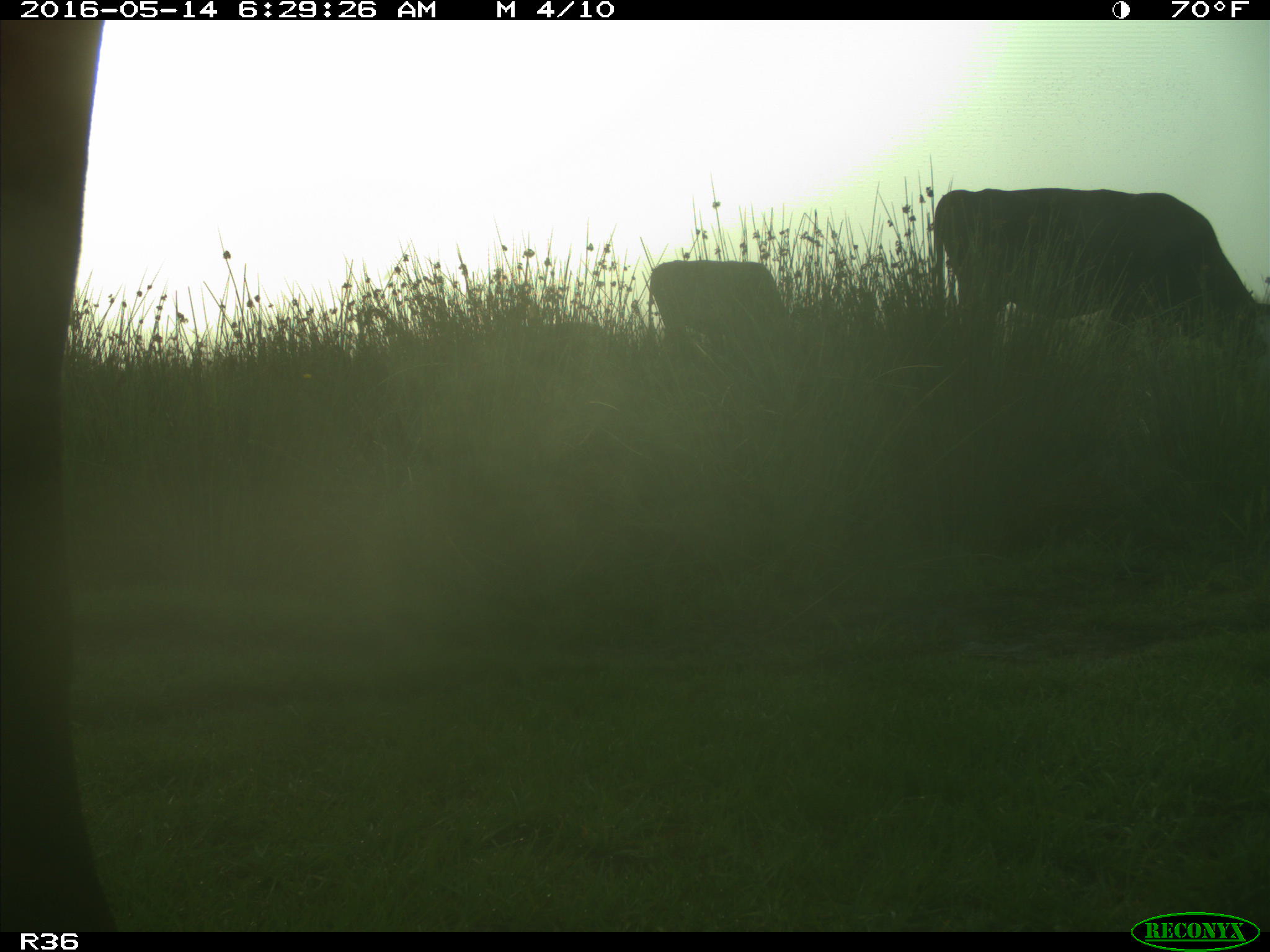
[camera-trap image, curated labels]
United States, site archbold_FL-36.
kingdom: Animalia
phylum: Chordata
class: Mammalia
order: Artiodactyla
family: Bovidae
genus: Bos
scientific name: Bos taurus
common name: domestic cow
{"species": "Bos taurus (domestic cow)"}